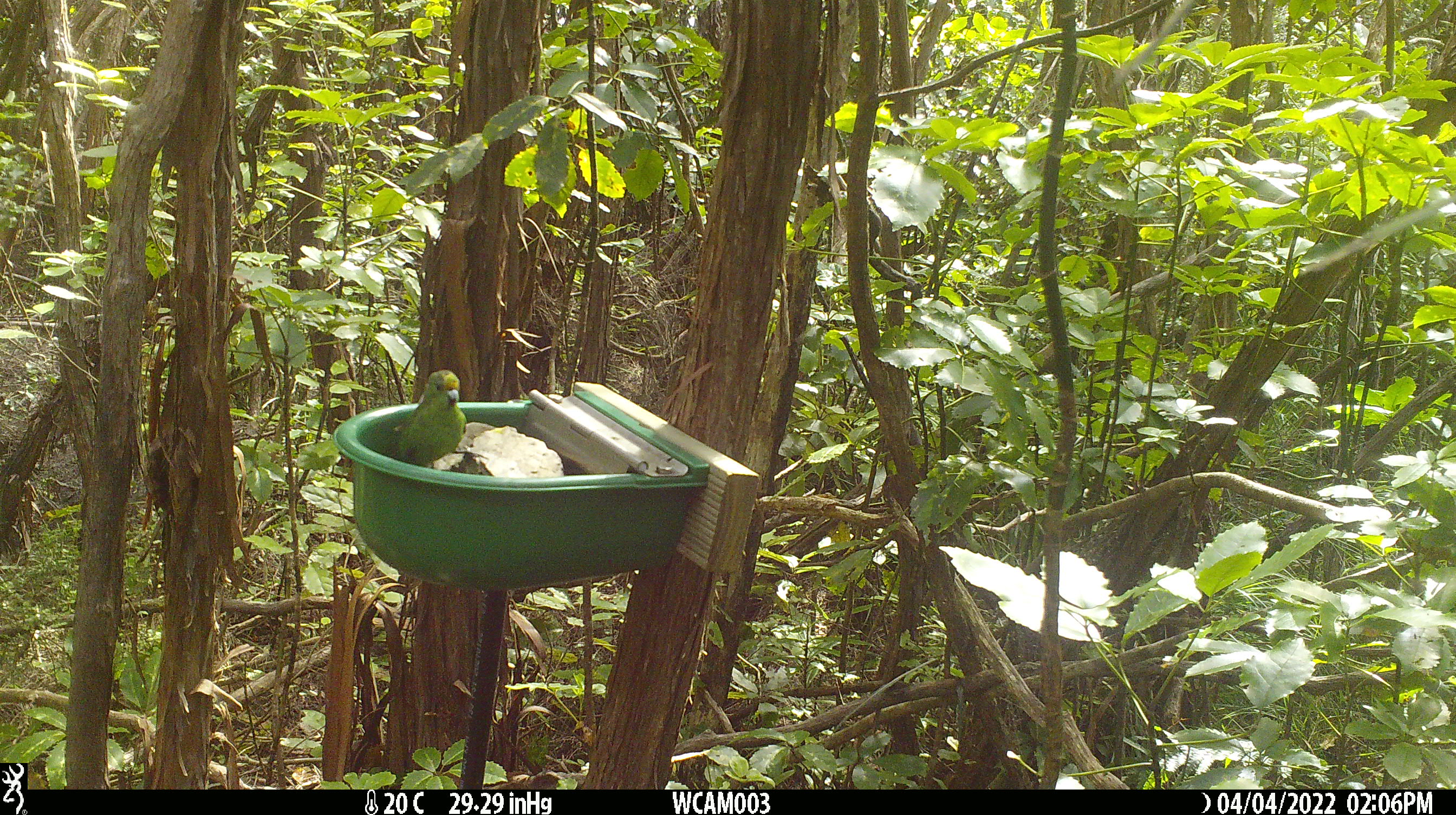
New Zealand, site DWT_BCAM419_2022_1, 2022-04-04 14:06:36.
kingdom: Animalia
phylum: Chordata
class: Aves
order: Psittaciformes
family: Psittaculidae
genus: Cyanoramphus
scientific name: Cyanoramphus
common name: parakeet